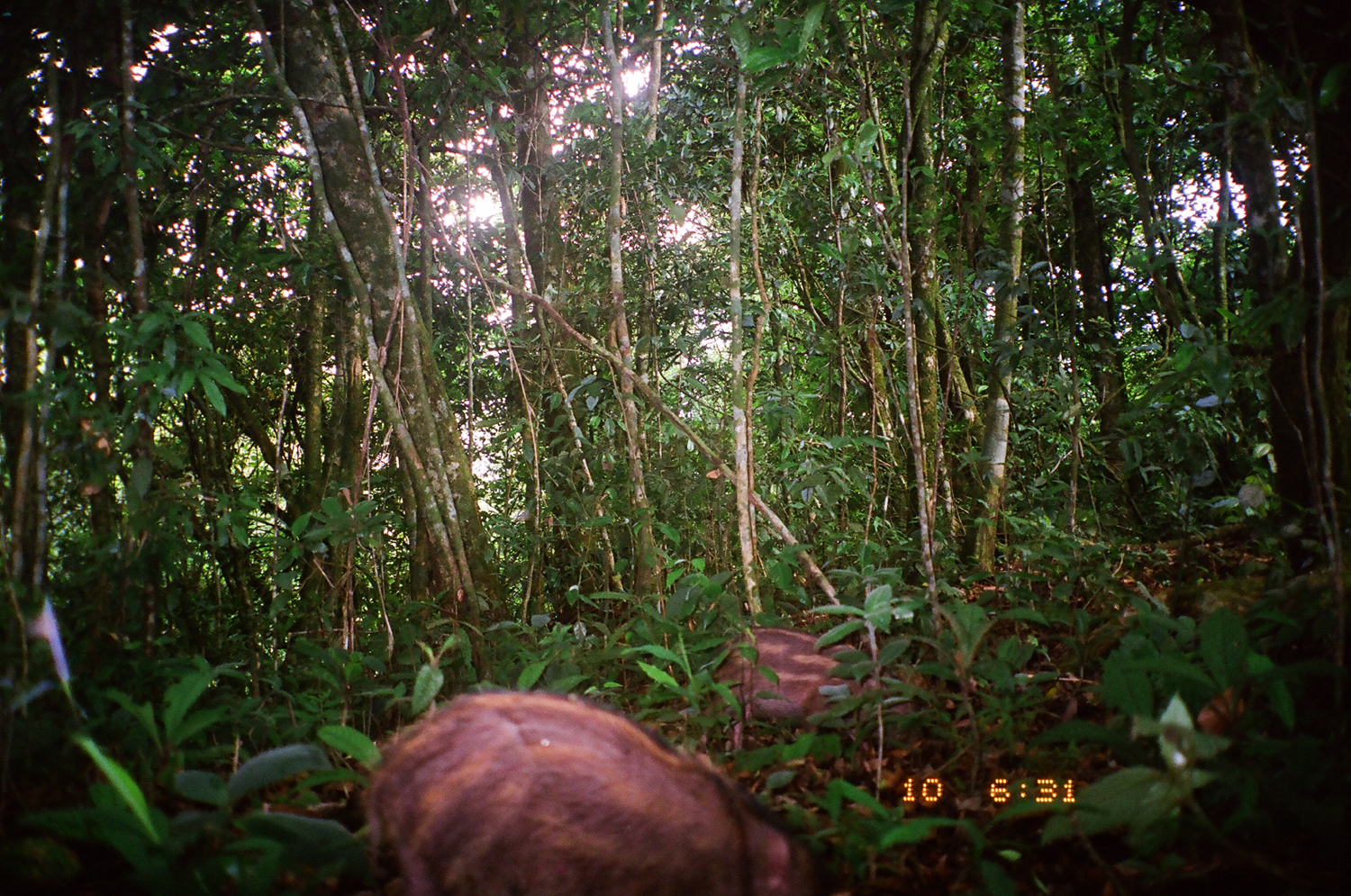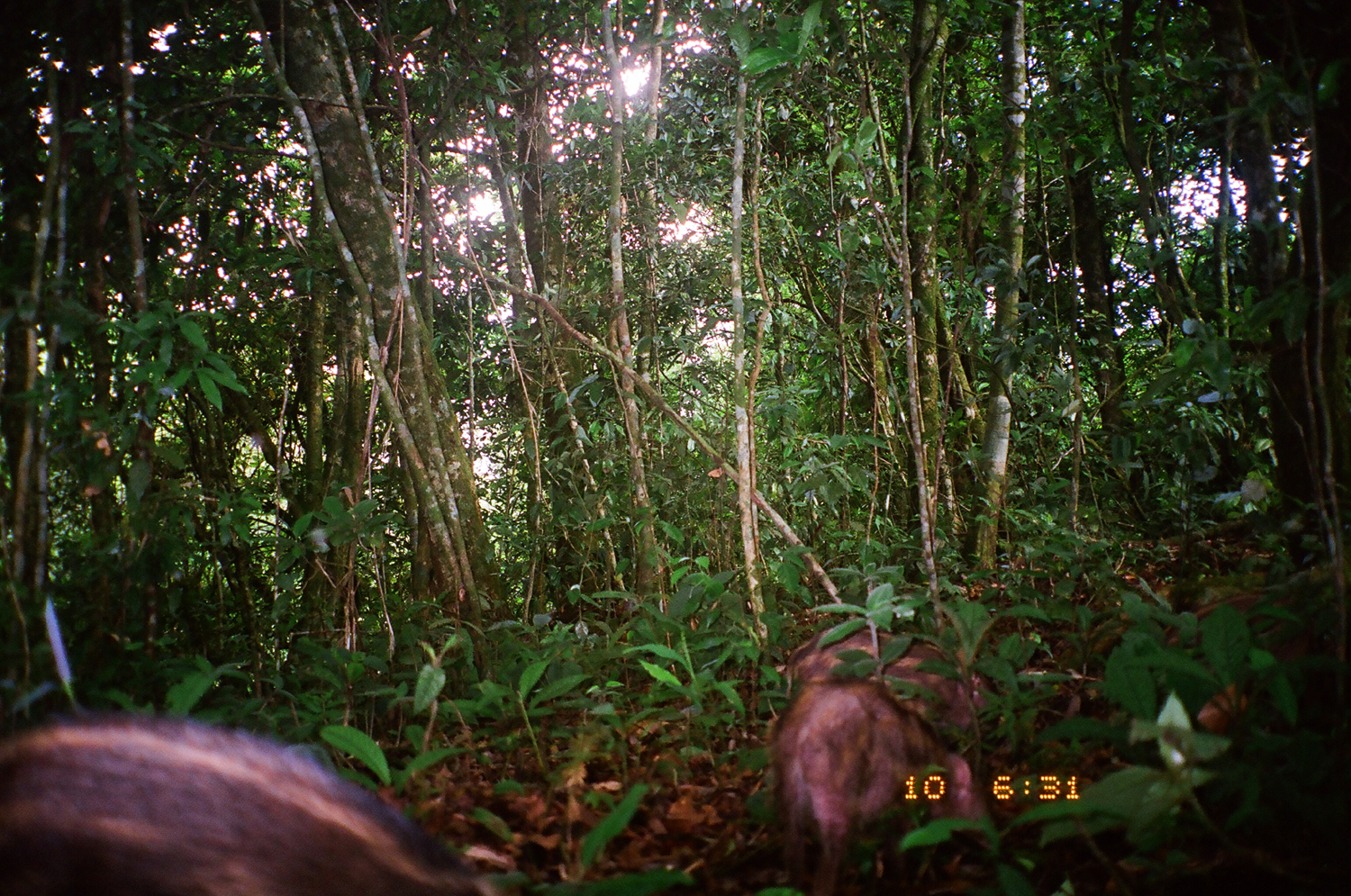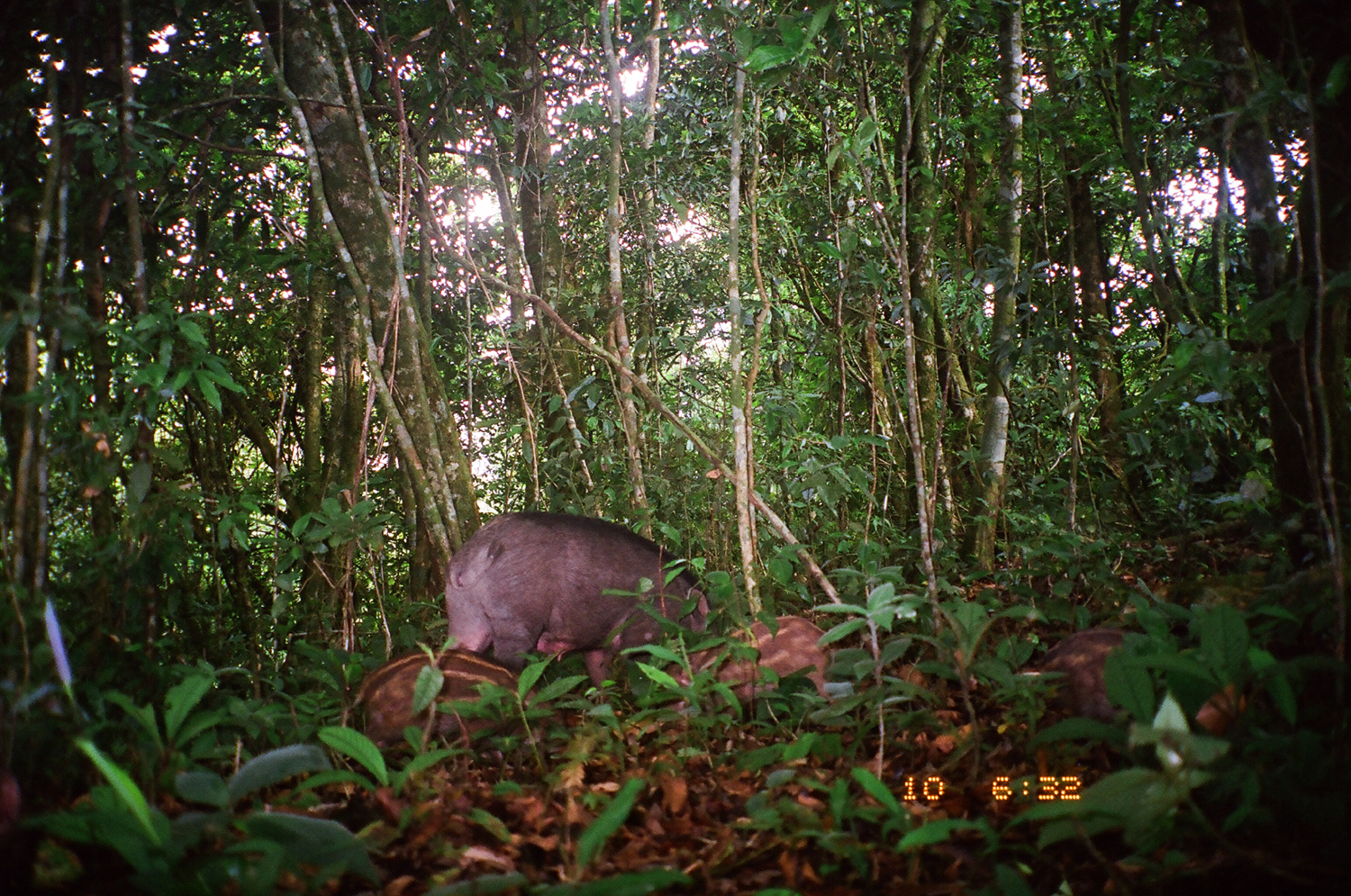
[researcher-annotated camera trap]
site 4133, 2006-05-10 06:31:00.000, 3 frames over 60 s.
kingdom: Animalia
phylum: Chordata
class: Mammalia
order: Artiodactyla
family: Suidae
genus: Sus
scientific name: Sus scrofa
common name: wild boar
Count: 3.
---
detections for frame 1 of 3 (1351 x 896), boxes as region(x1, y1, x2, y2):
sus scrofa: region(351, 683, 843, 890); region(701, 626, 923, 760)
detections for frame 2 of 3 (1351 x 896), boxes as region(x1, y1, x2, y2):
sus scrofa: region(2, 712, 525, 896); region(756, 615, 1007, 892)